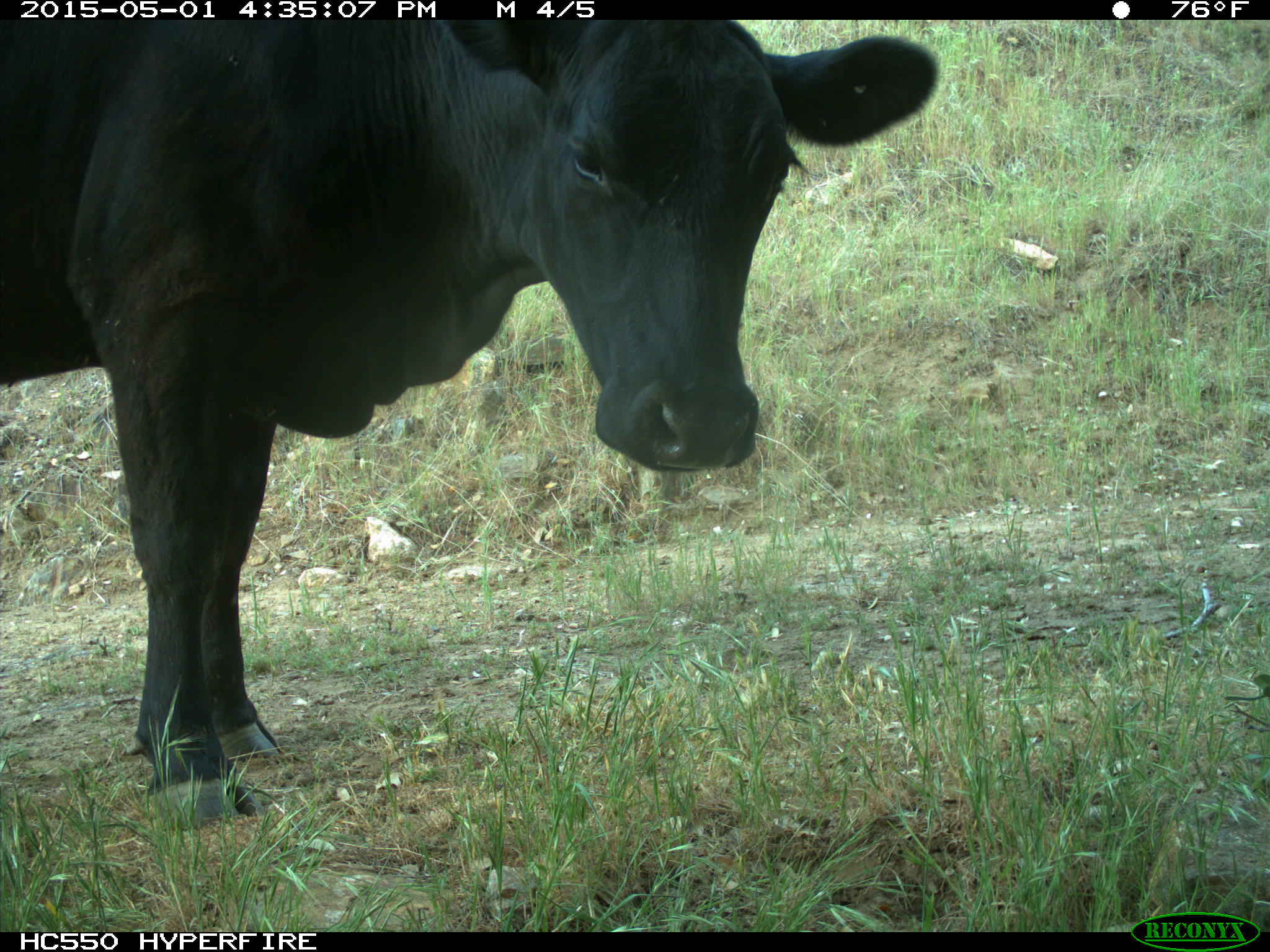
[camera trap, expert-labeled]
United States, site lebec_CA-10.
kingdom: Animalia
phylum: Chordata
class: Mammalia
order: Artiodactyla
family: Bovidae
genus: Bos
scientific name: Bos taurus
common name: domestic cow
Bos taurus (domestic cow).